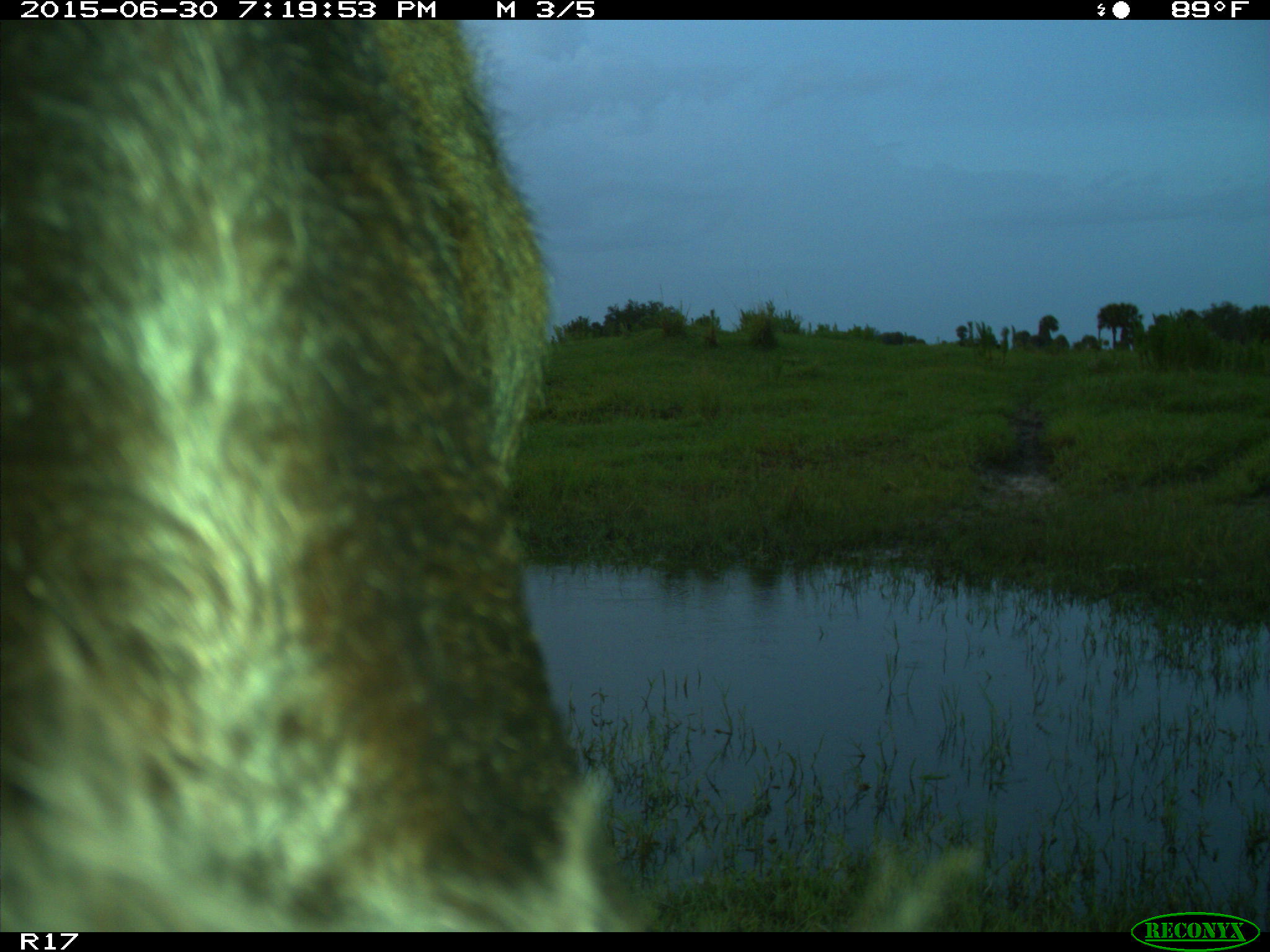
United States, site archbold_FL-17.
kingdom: Animalia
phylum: Chordata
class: Mammalia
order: Artiodactyla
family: Bovidae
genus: Bos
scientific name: Bos taurus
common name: domestic cow